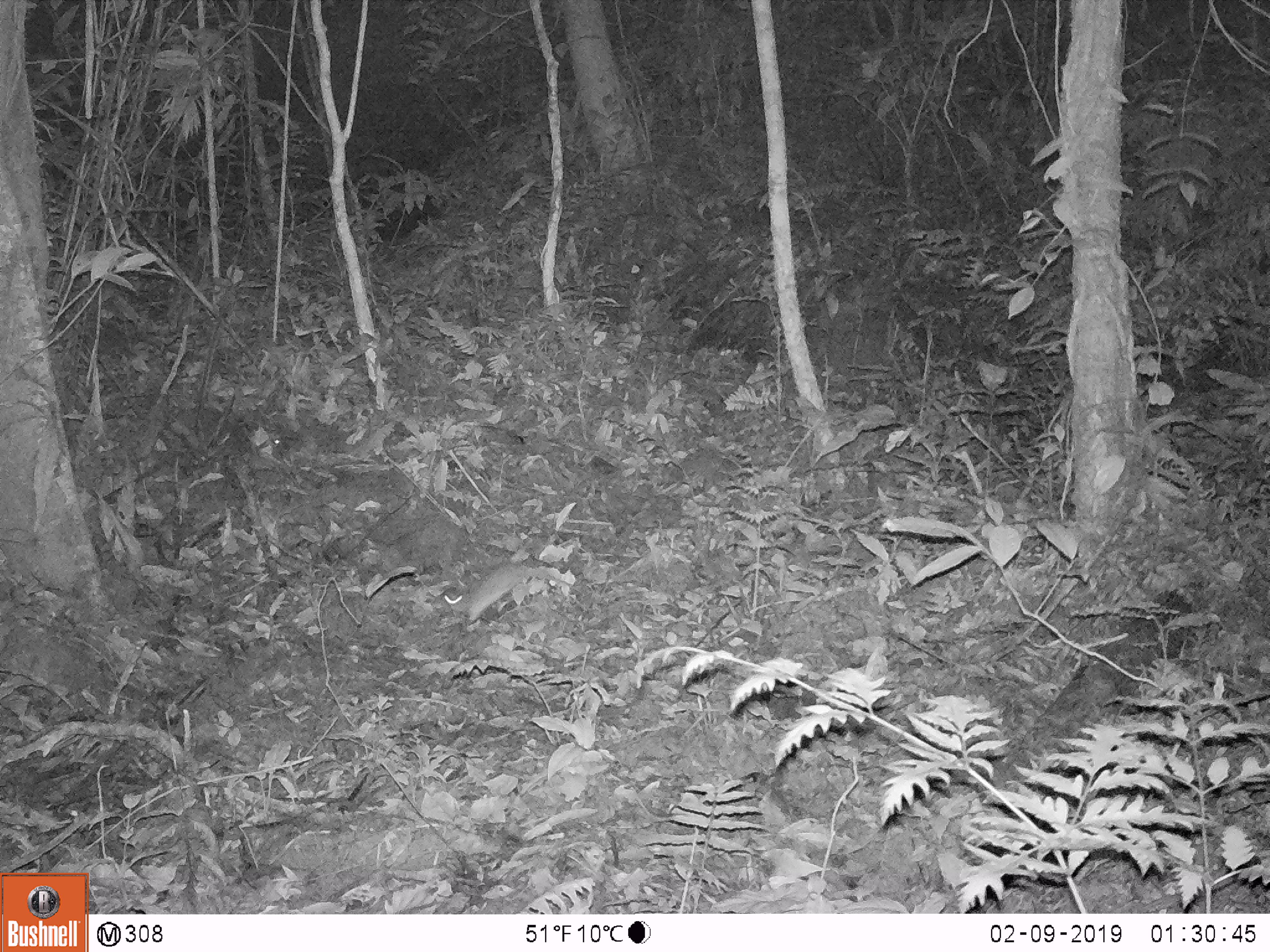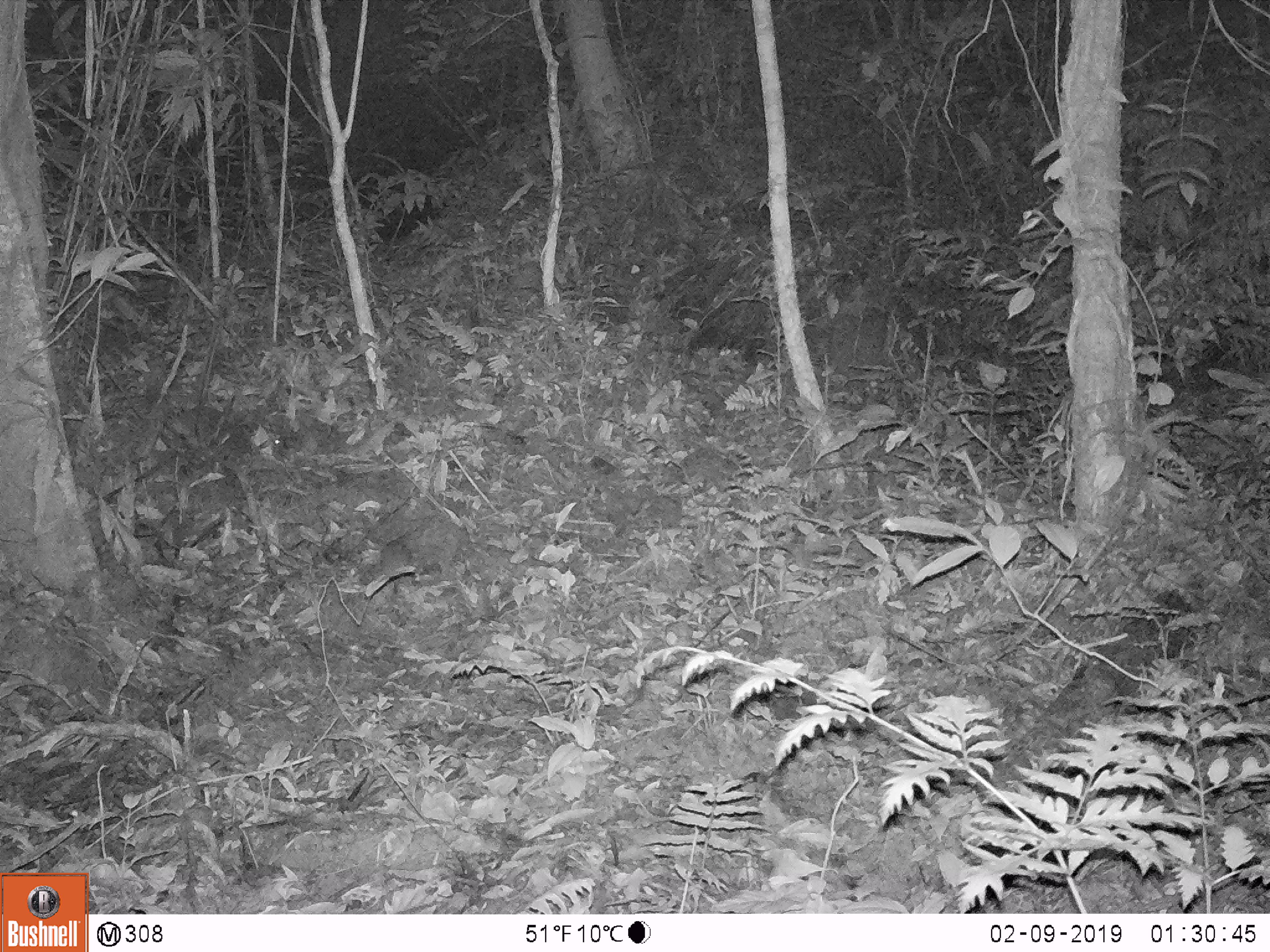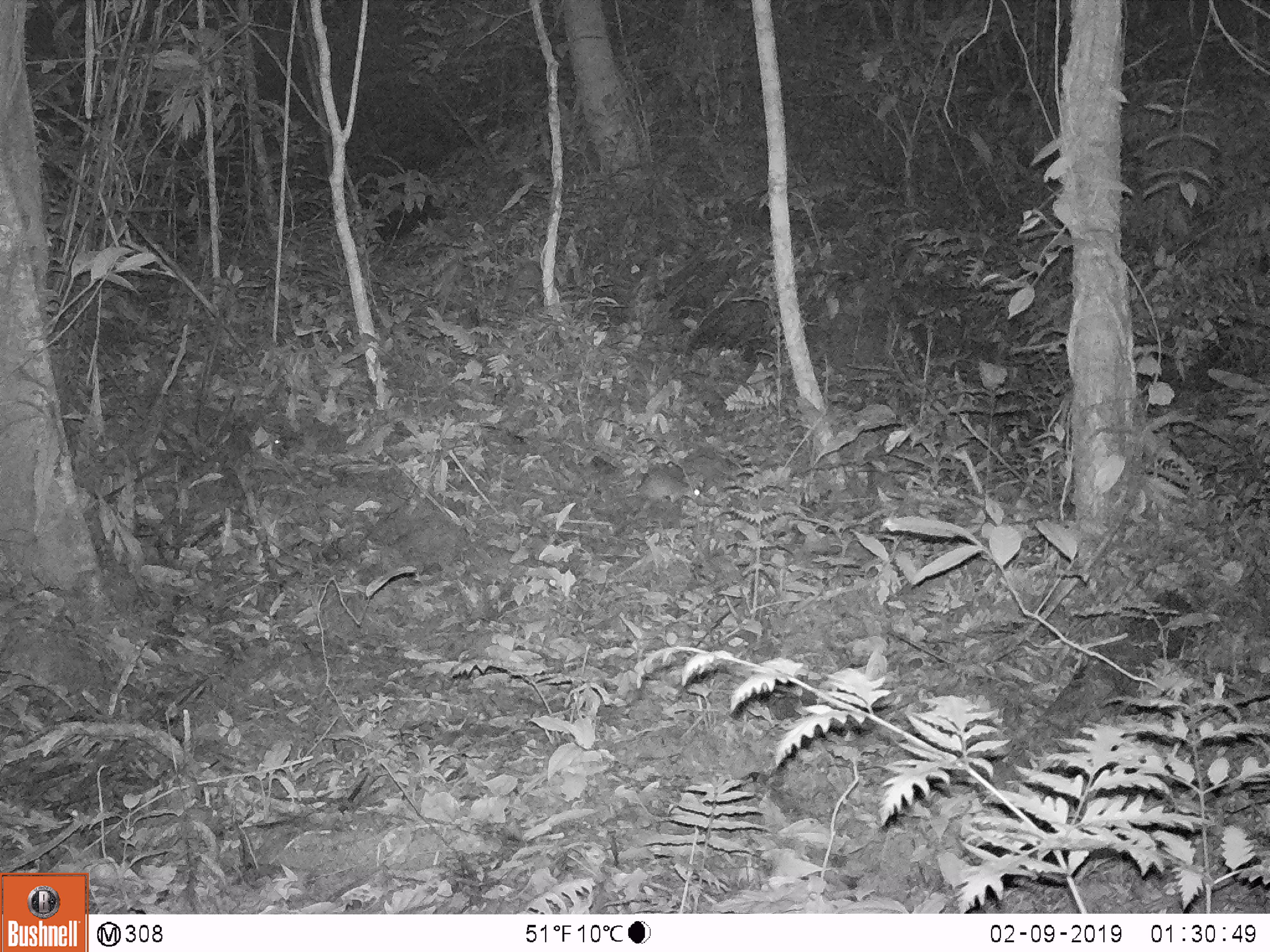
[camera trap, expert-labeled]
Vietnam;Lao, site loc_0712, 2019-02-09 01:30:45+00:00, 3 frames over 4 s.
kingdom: Animalia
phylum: Chordata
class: Mammalia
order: Rodentia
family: Muridae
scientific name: Muridae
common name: old-world mice and rats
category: unidentified murid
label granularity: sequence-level